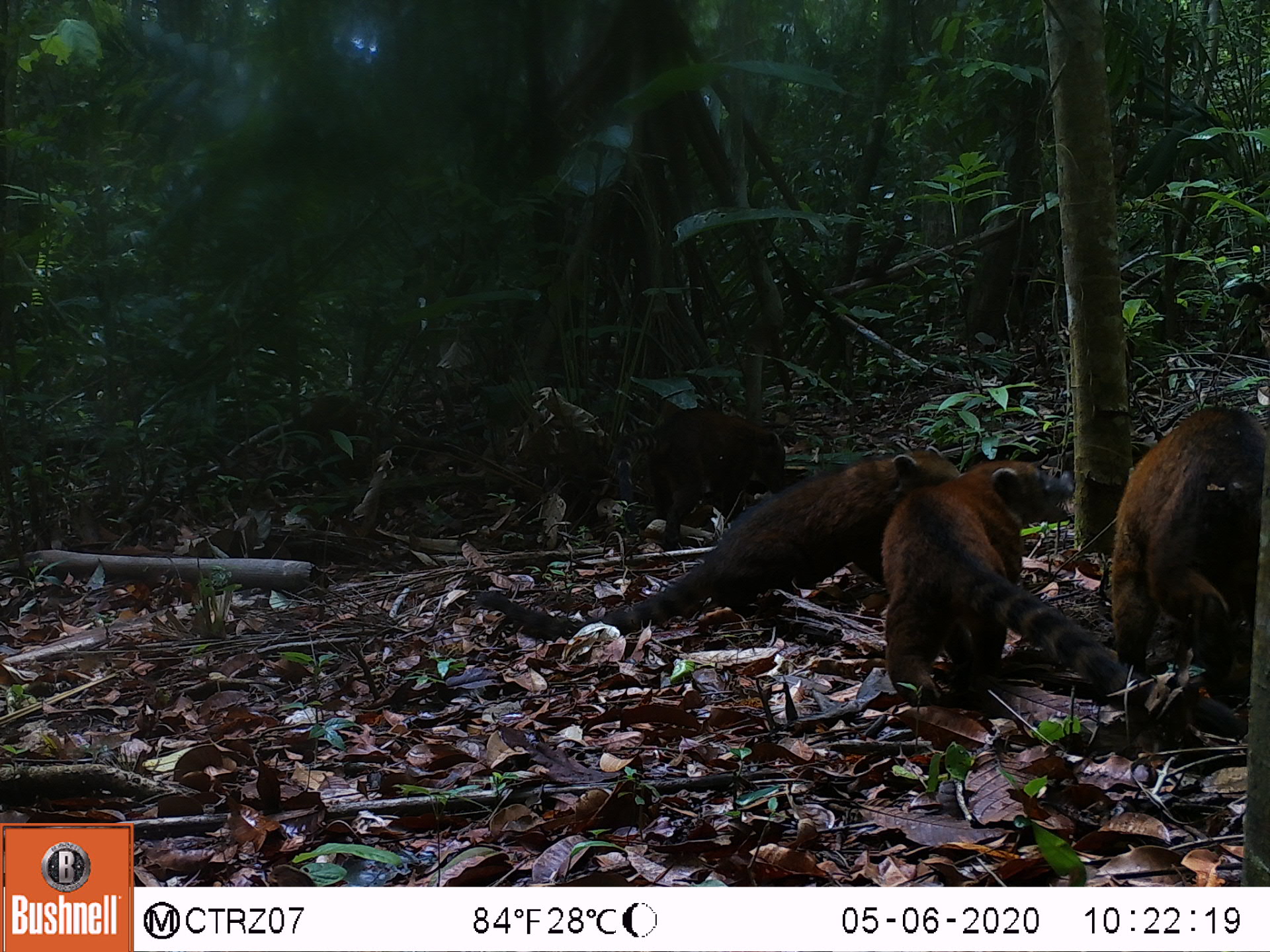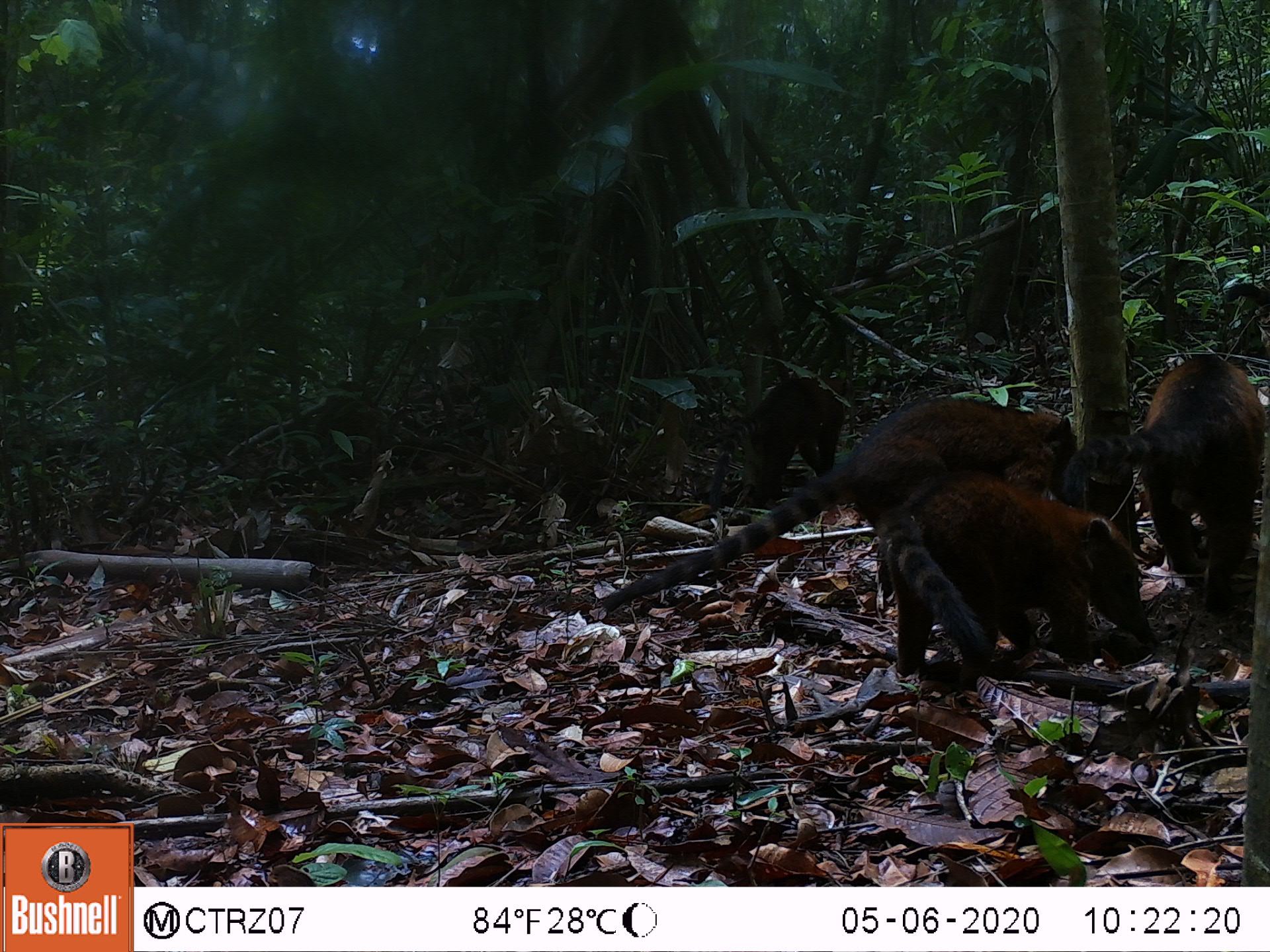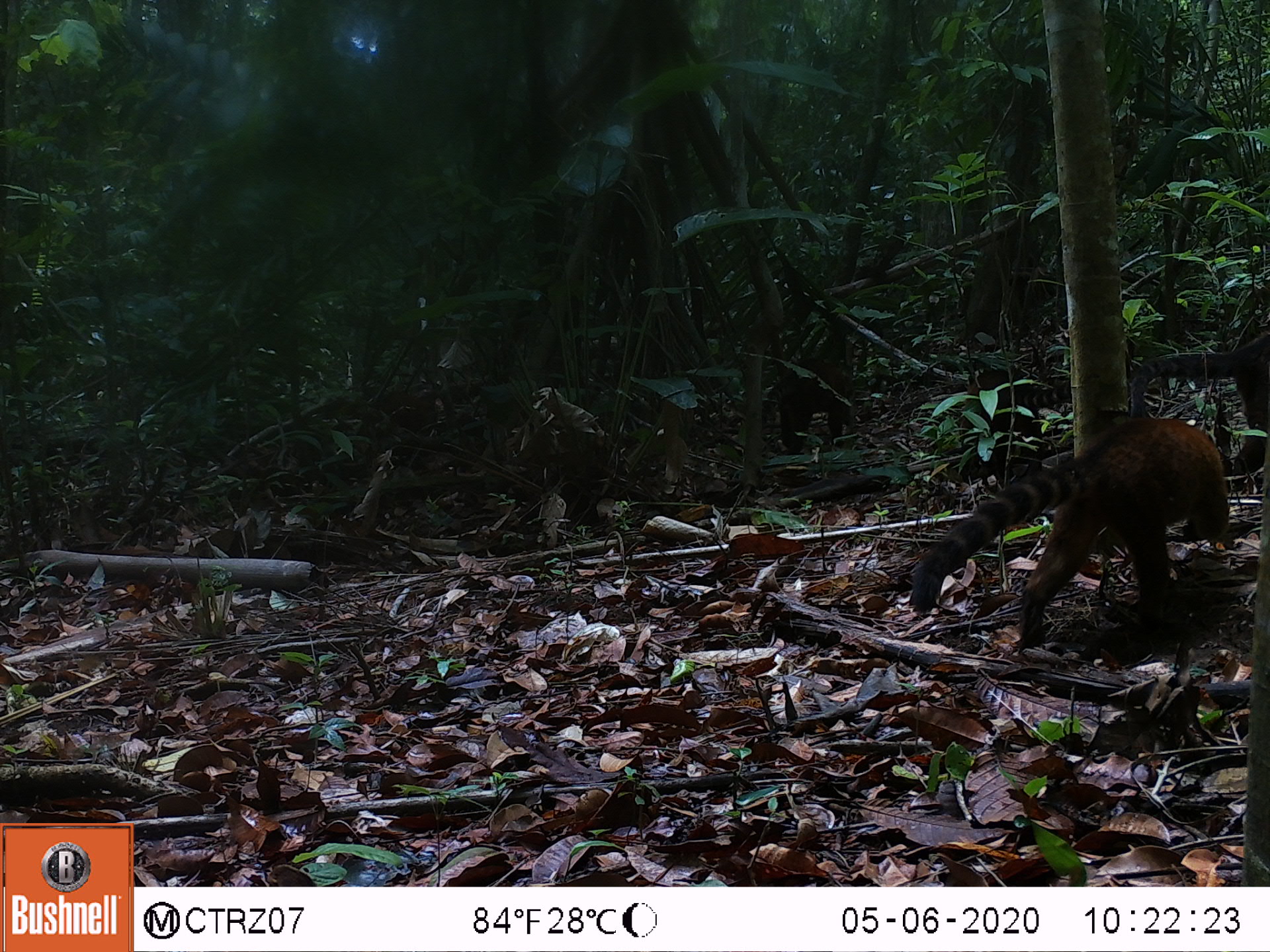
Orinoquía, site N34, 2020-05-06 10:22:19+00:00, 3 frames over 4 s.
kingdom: Animalia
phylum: Chordata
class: Mammalia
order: Carnivora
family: Procyonidae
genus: Nasua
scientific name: Nasua nasua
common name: south american coati